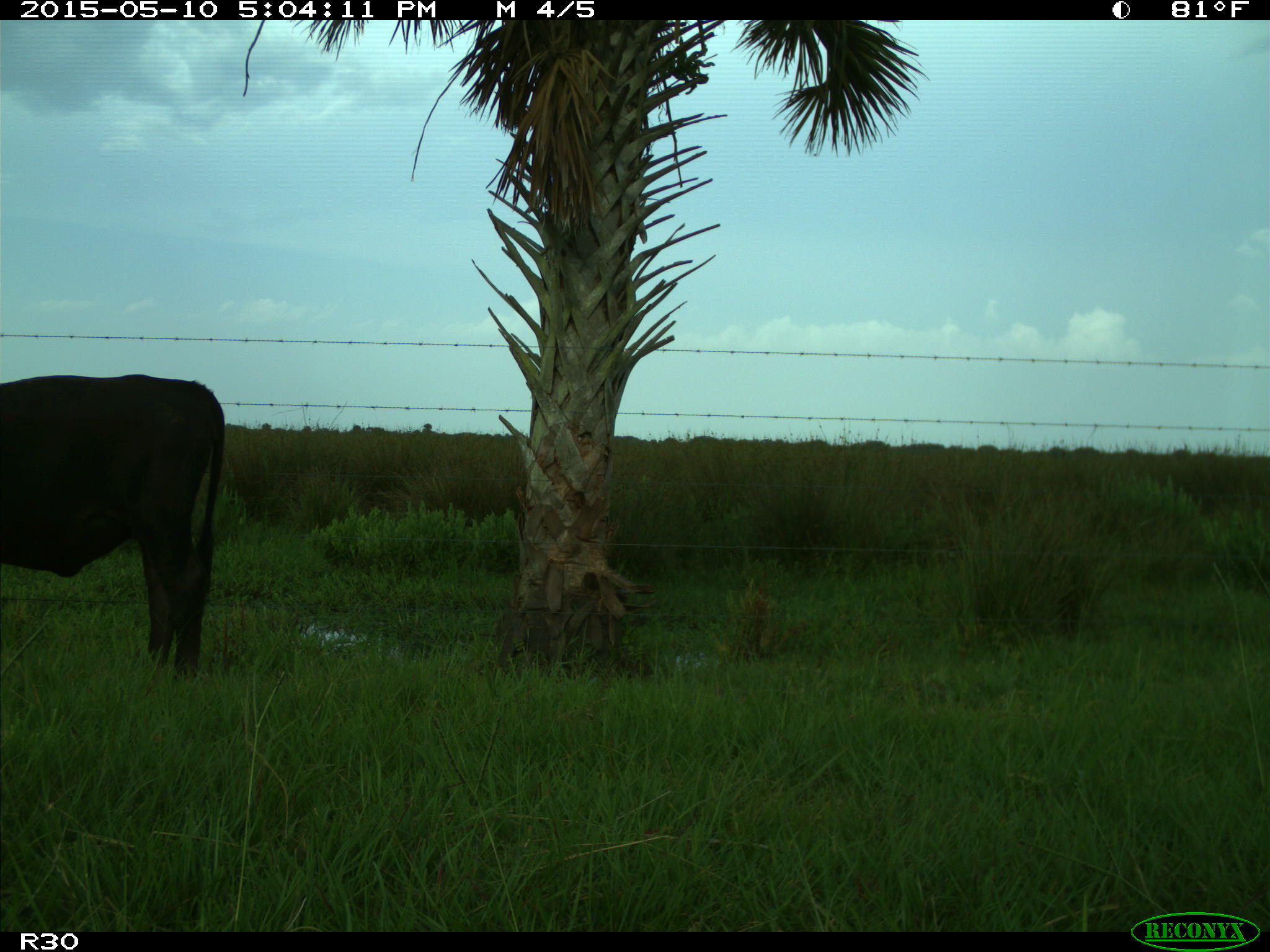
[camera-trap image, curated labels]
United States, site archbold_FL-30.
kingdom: Animalia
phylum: Chordata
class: Mammalia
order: Artiodactyla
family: Bovidae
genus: Bos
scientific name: Bos taurus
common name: domestic cow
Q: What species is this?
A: Bos taurus (domestic cow).